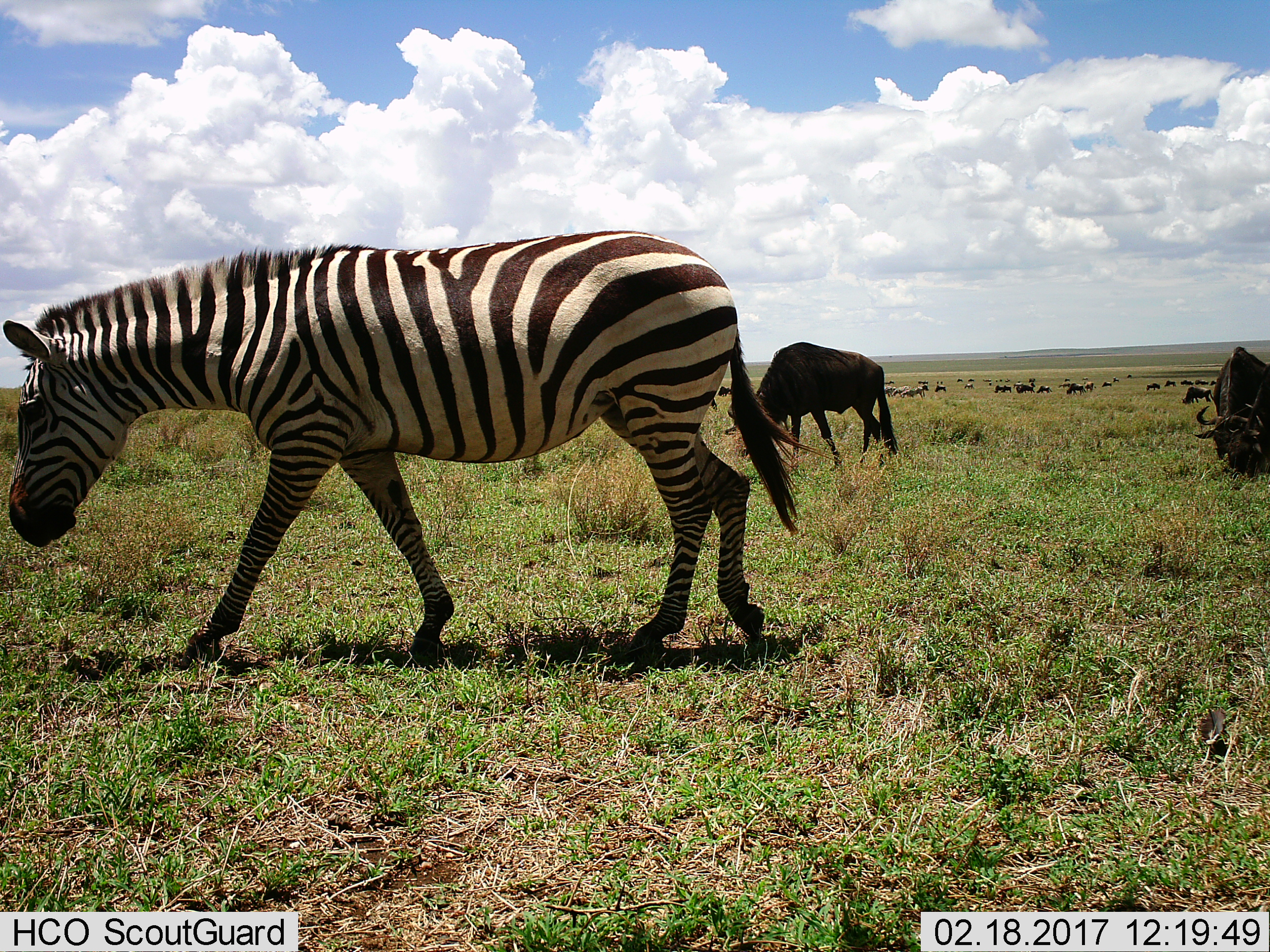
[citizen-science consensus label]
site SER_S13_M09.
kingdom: Animalia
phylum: Chordata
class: Mammalia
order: Artiodactyla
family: Bovidae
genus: Connochaetes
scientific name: Connochaetes taurinus taurinus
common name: blue wildebeest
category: wildebeestblue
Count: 11-50.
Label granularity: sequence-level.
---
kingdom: Animalia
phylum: Chordata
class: Mammalia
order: Perissodactyla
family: Equidae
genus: Equus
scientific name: Equus quagga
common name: plains zebra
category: zebraplains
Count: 1.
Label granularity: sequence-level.